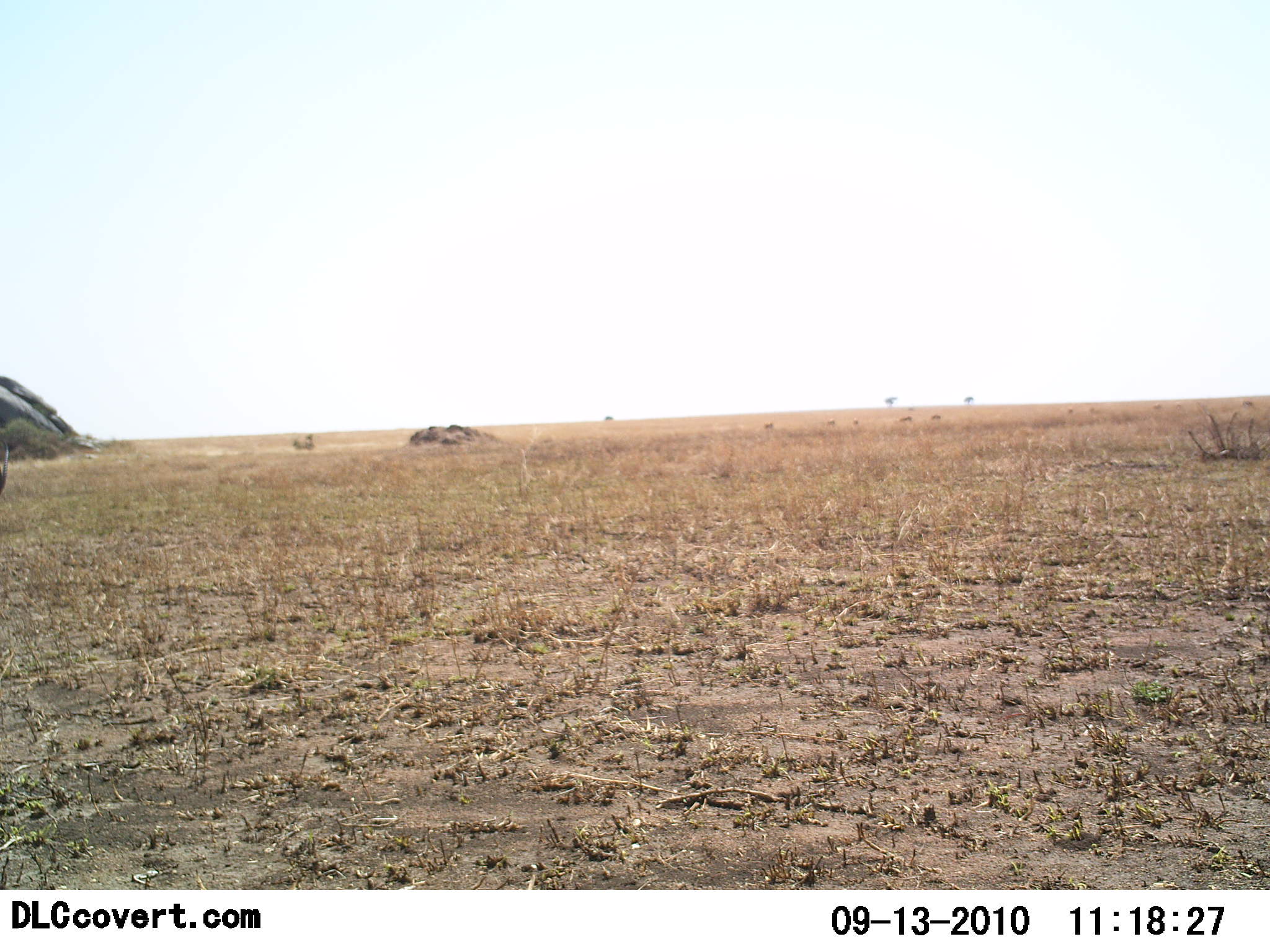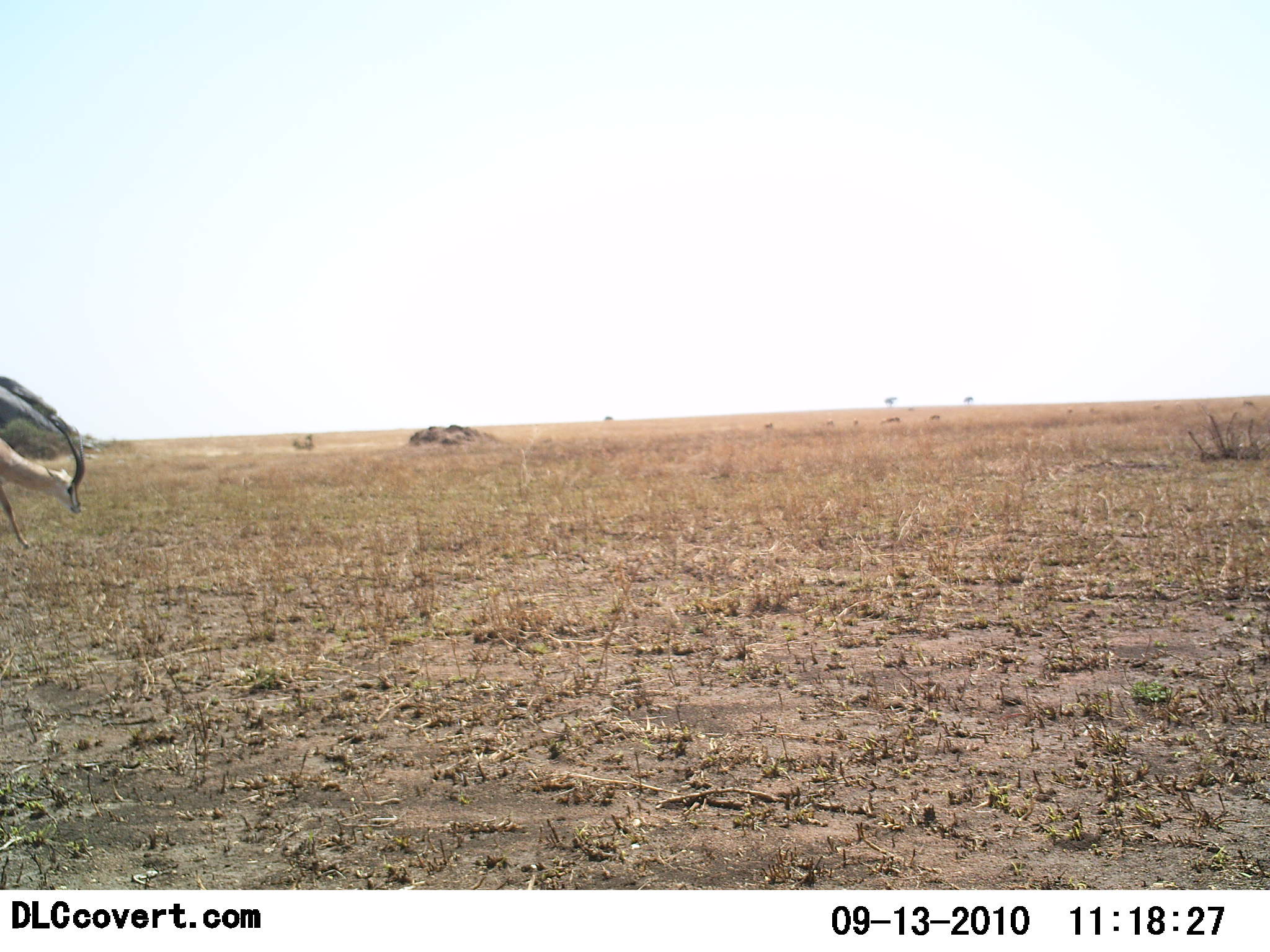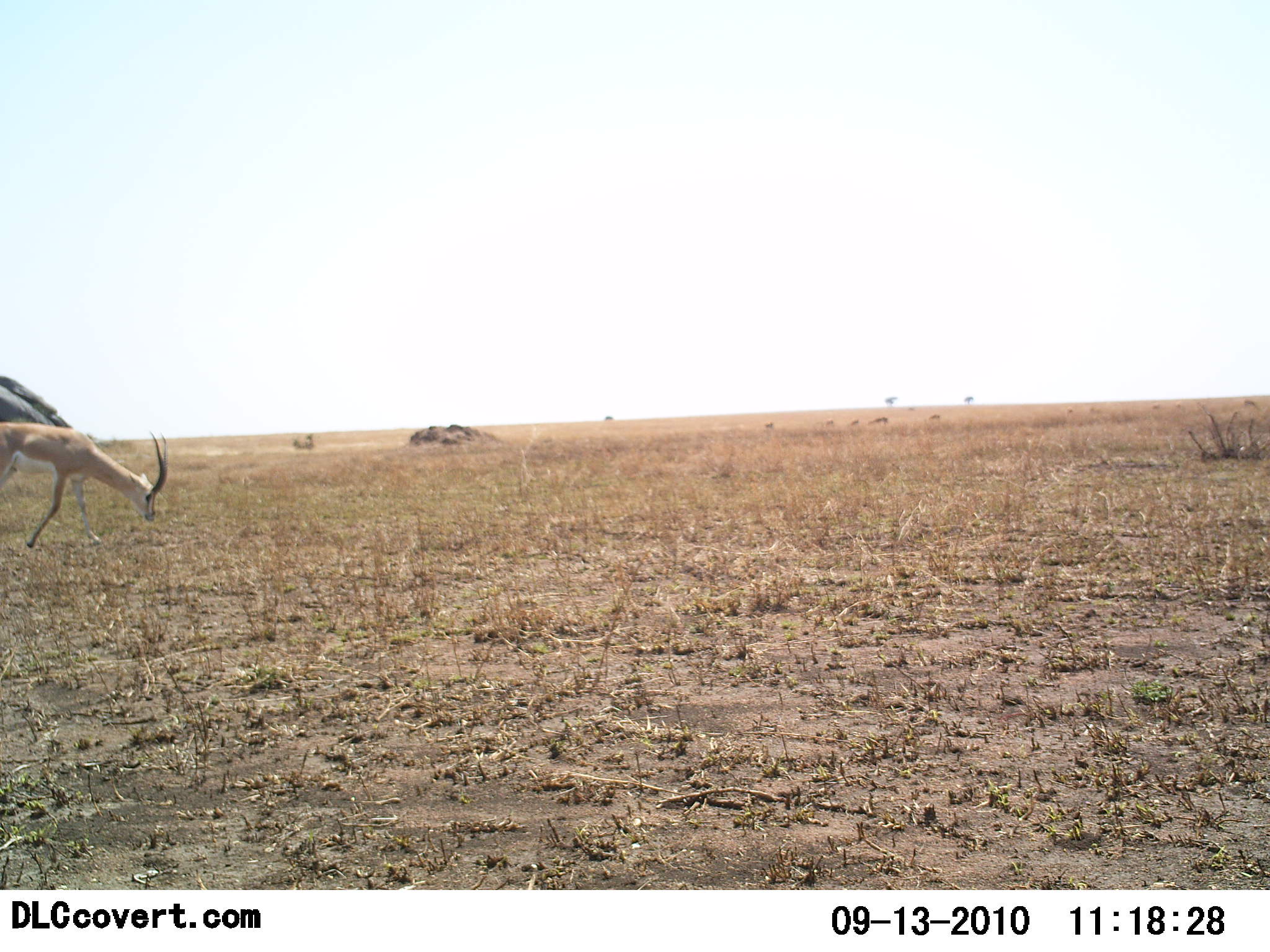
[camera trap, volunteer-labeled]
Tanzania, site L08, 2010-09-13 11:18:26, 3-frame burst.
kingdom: Animalia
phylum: Chordata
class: Mammalia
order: Artiodactyla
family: Bovidae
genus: Nanger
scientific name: Nanger granti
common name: grant's gazelle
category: gazellegrants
Gazellegrants (grant's gazelle) (Nanger granti), count 1. Behavior (volunteer vote fractions): standing 6%, resting 0%, moving 82%, interacting 0%. Young present (vote fraction): 0%. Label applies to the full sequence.